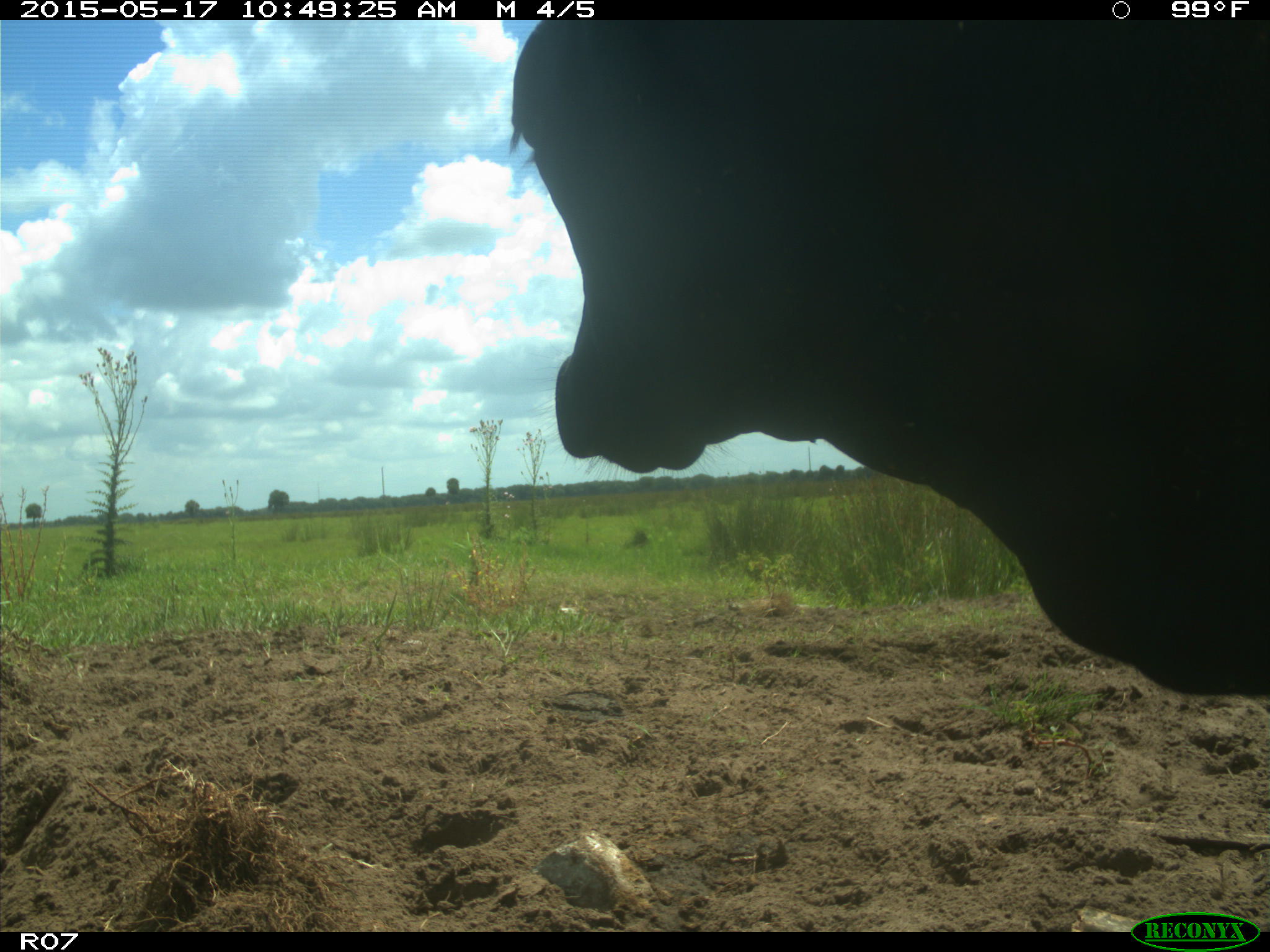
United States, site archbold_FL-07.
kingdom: Animalia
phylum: Chordata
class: Mammalia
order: Artiodactyla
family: Bovidae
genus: Bos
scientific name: Bos taurus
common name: domestic cow